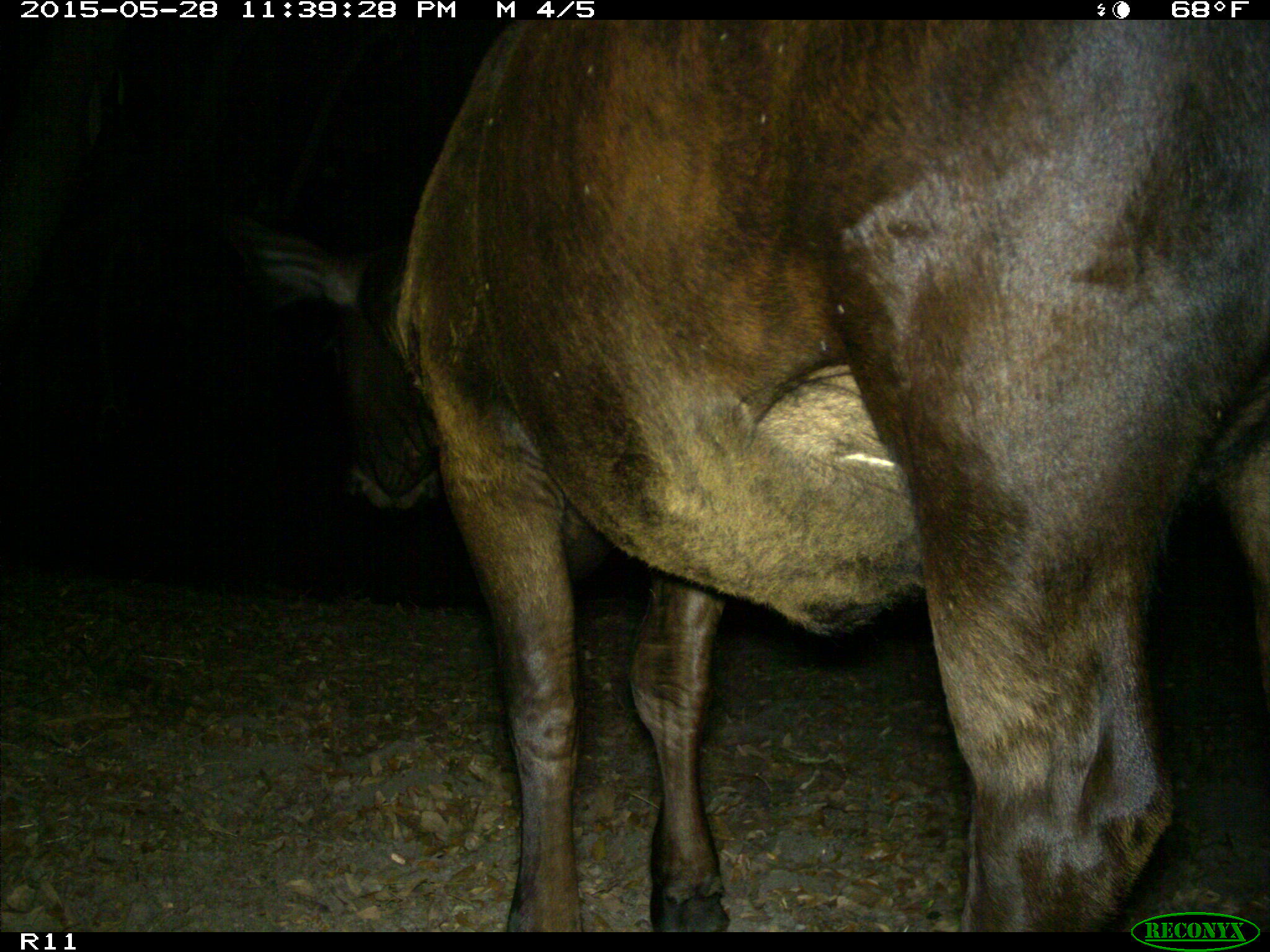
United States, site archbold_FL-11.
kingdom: Animalia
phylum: Chordata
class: Mammalia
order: Artiodactyla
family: Bovidae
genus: Bos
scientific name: Bos taurus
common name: domestic cow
Bos taurus (domestic cow).